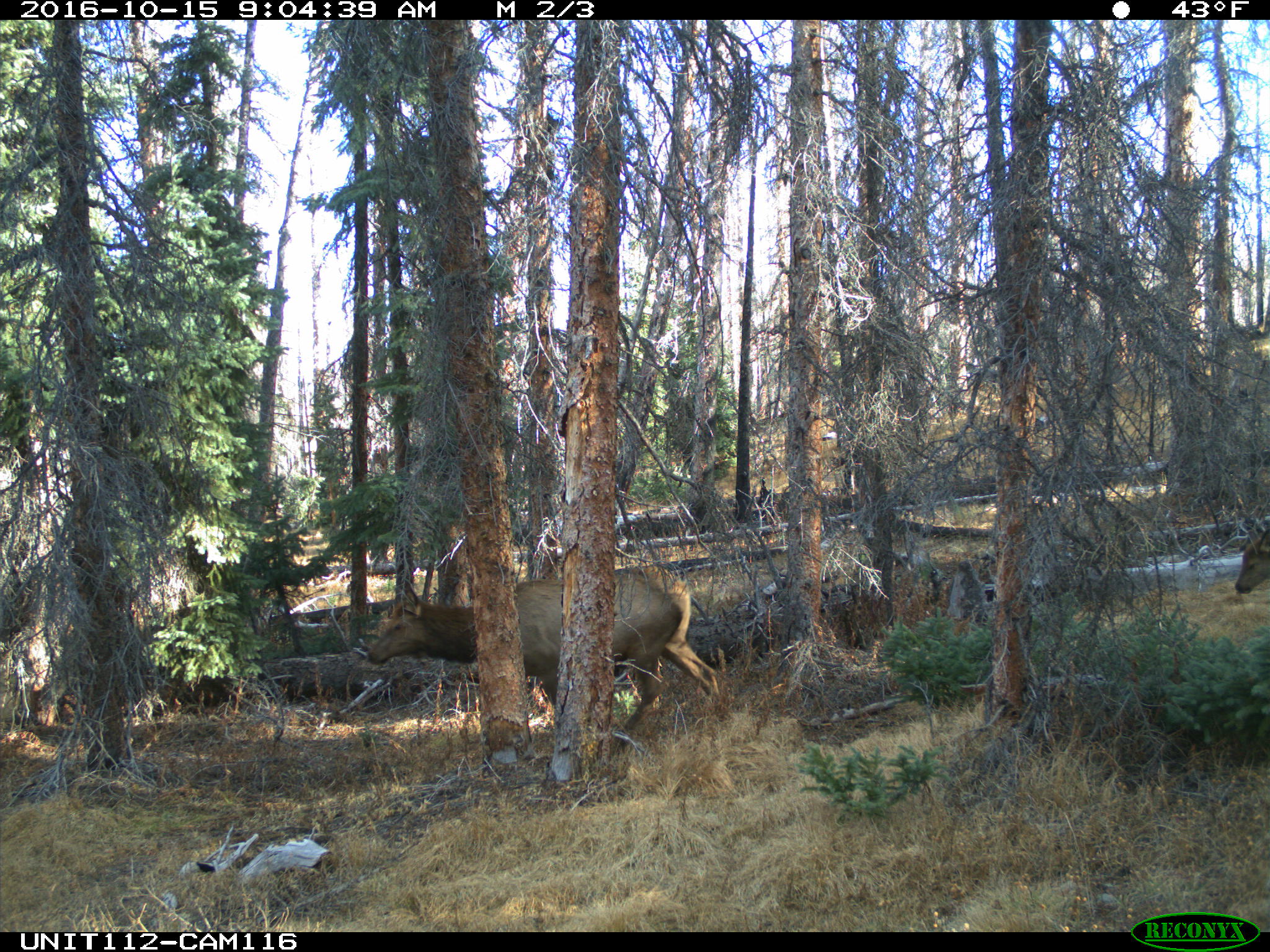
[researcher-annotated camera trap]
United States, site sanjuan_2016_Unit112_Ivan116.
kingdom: Animalia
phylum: Chordata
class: Mammalia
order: Artiodactyla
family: Cervidae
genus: Cervus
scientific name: Cervus elaphus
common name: red deer